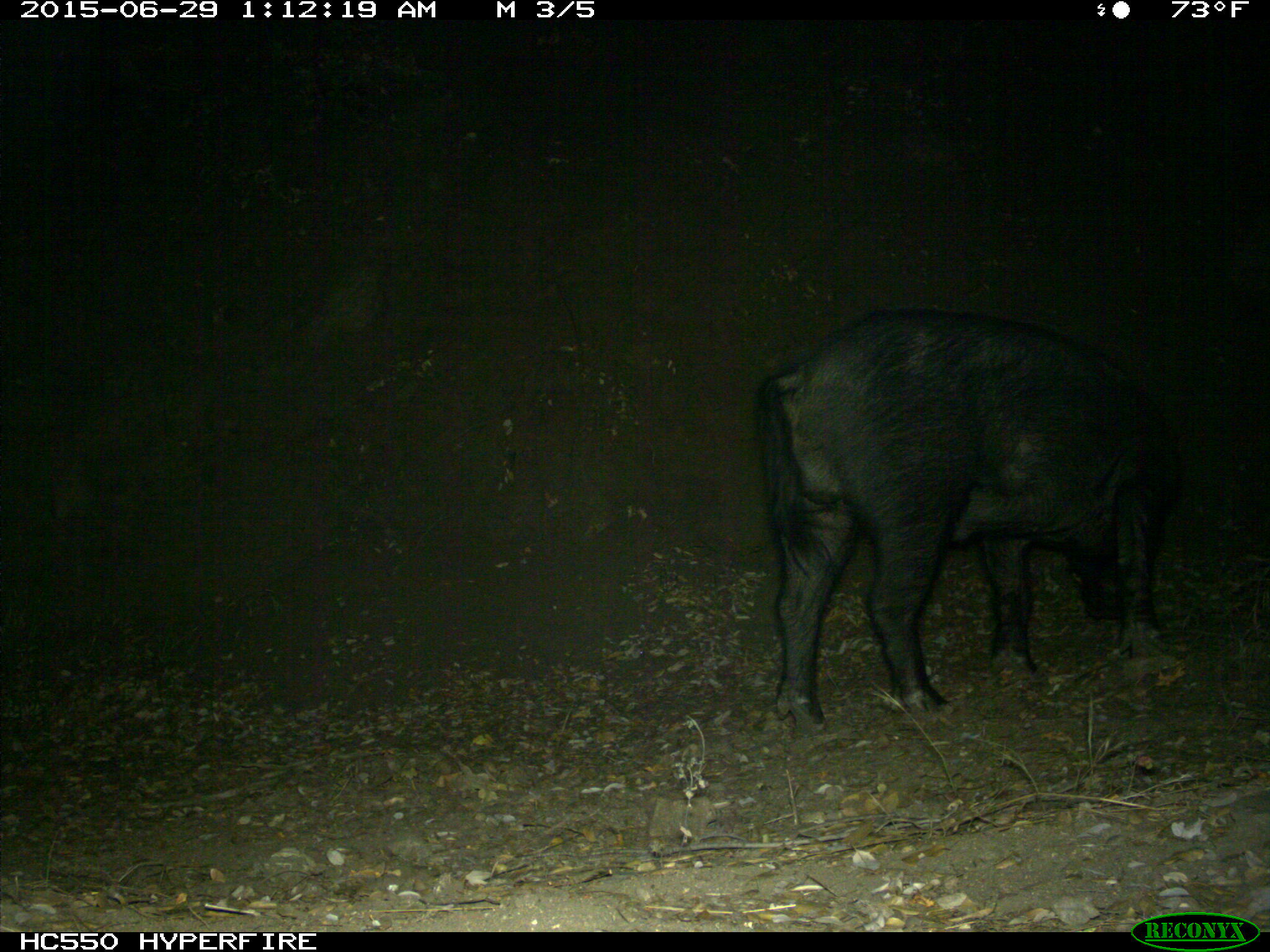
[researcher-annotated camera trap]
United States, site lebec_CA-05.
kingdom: Animalia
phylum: Chordata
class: Mammalia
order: Artiodactyla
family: Suidae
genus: Sus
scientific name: Sus scrofa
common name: wild boar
Sus scrofa (wild boar).